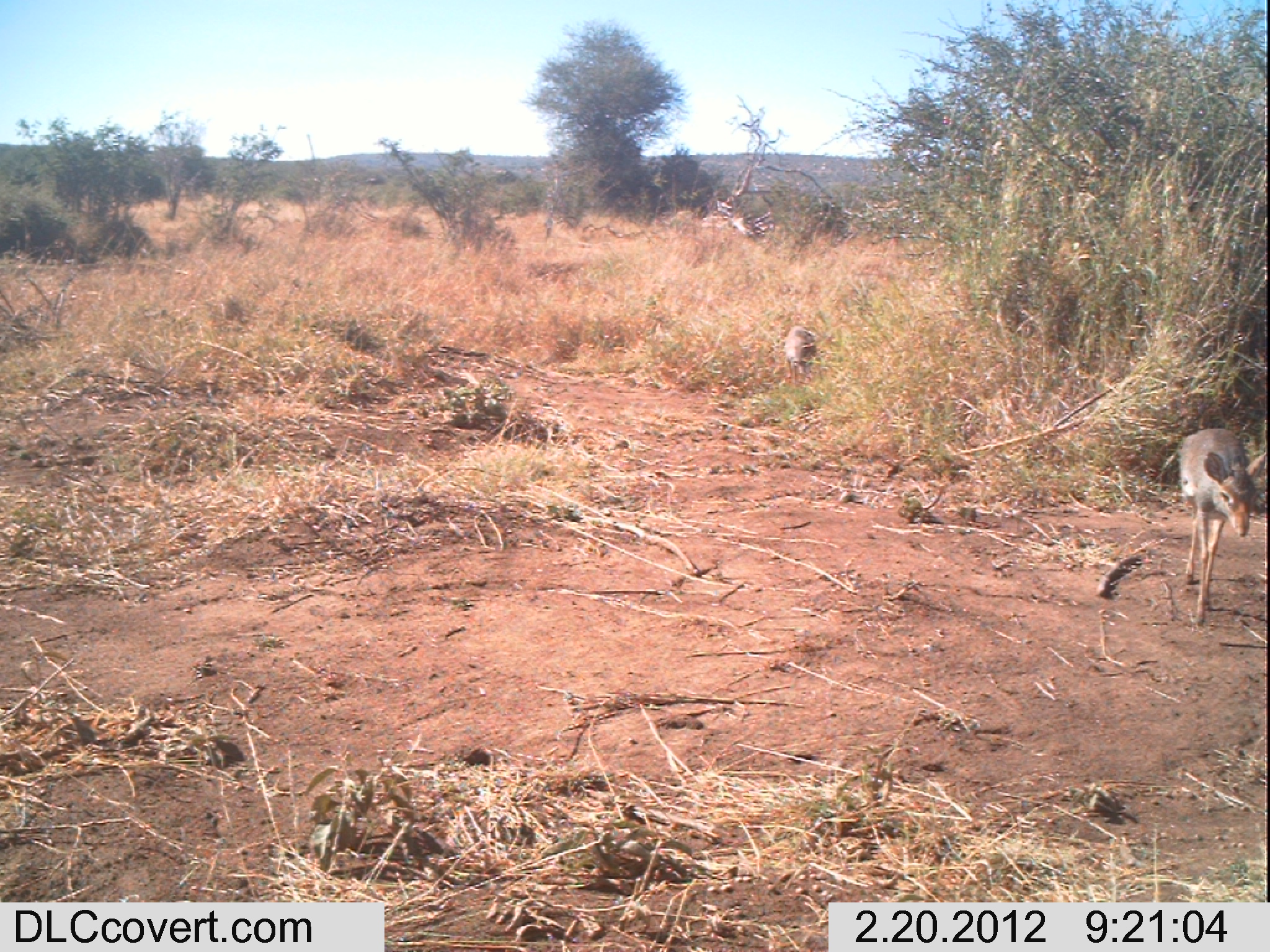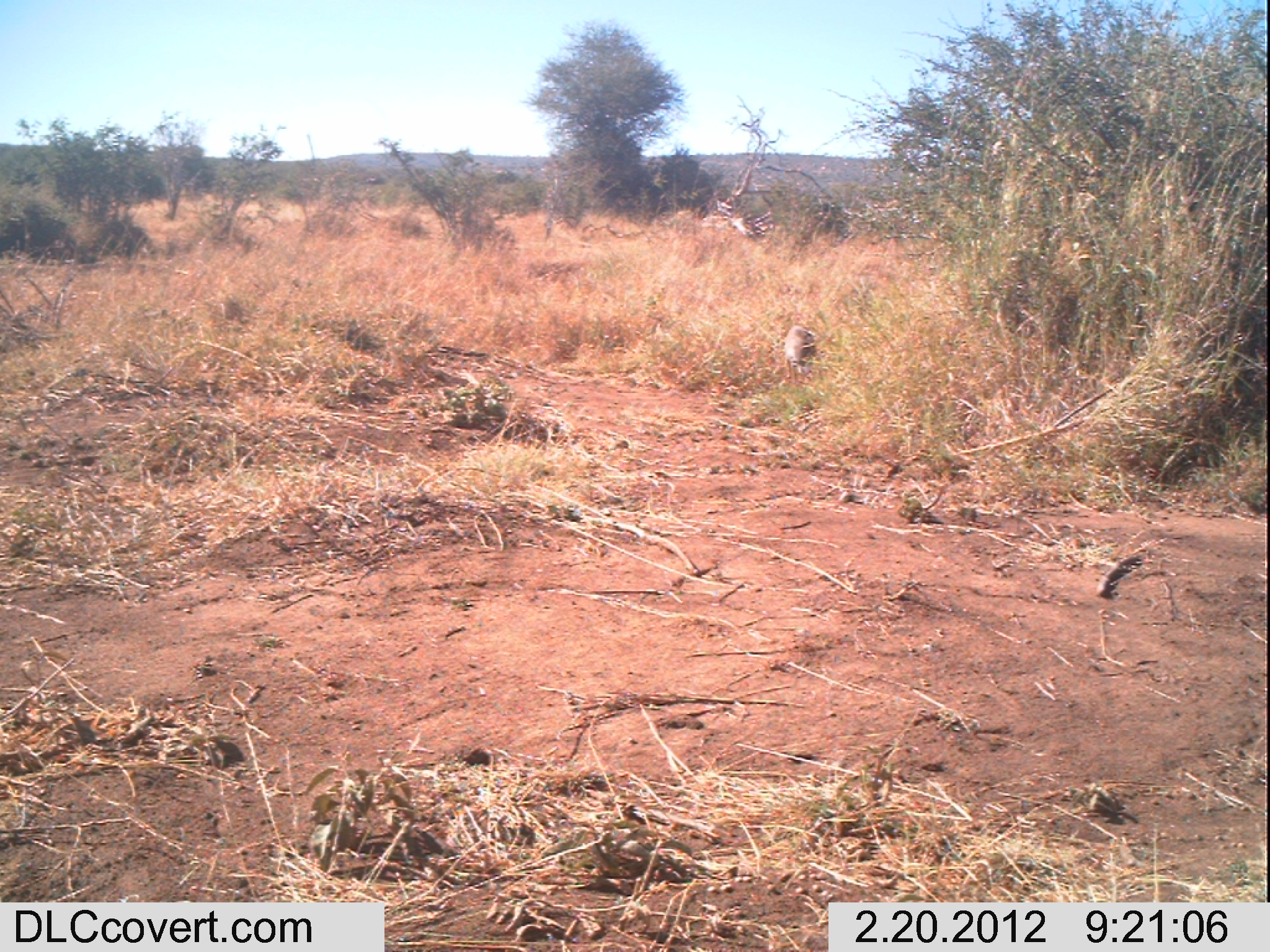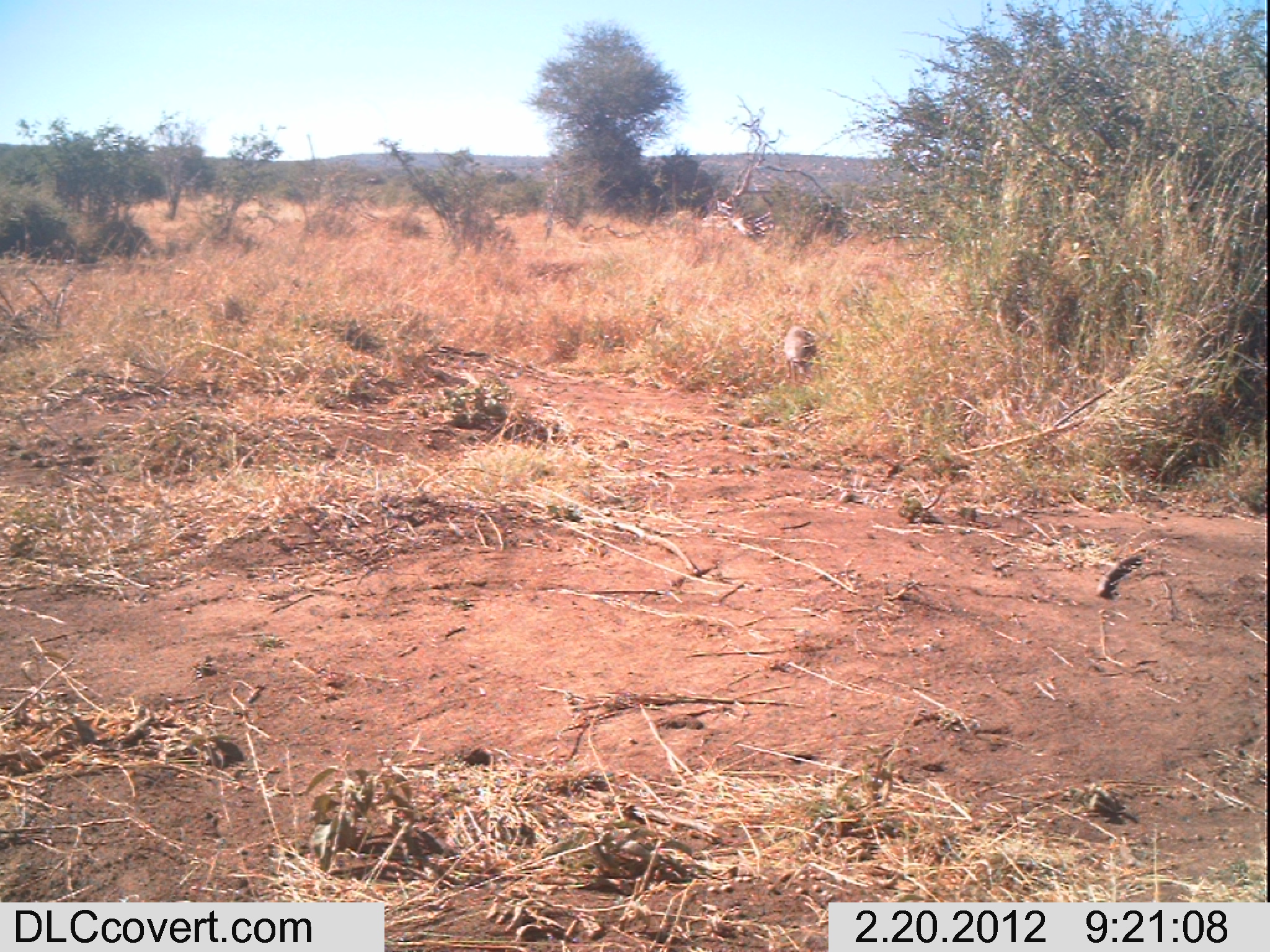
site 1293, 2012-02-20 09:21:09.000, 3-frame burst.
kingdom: Animalia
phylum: Chordata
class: Mammalia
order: Artiodactyla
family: Bovidae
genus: Madoqua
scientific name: Madoqua guentheri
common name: günther's dik-dik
Madoqua guentheri (günther's dik-dik), count 2.